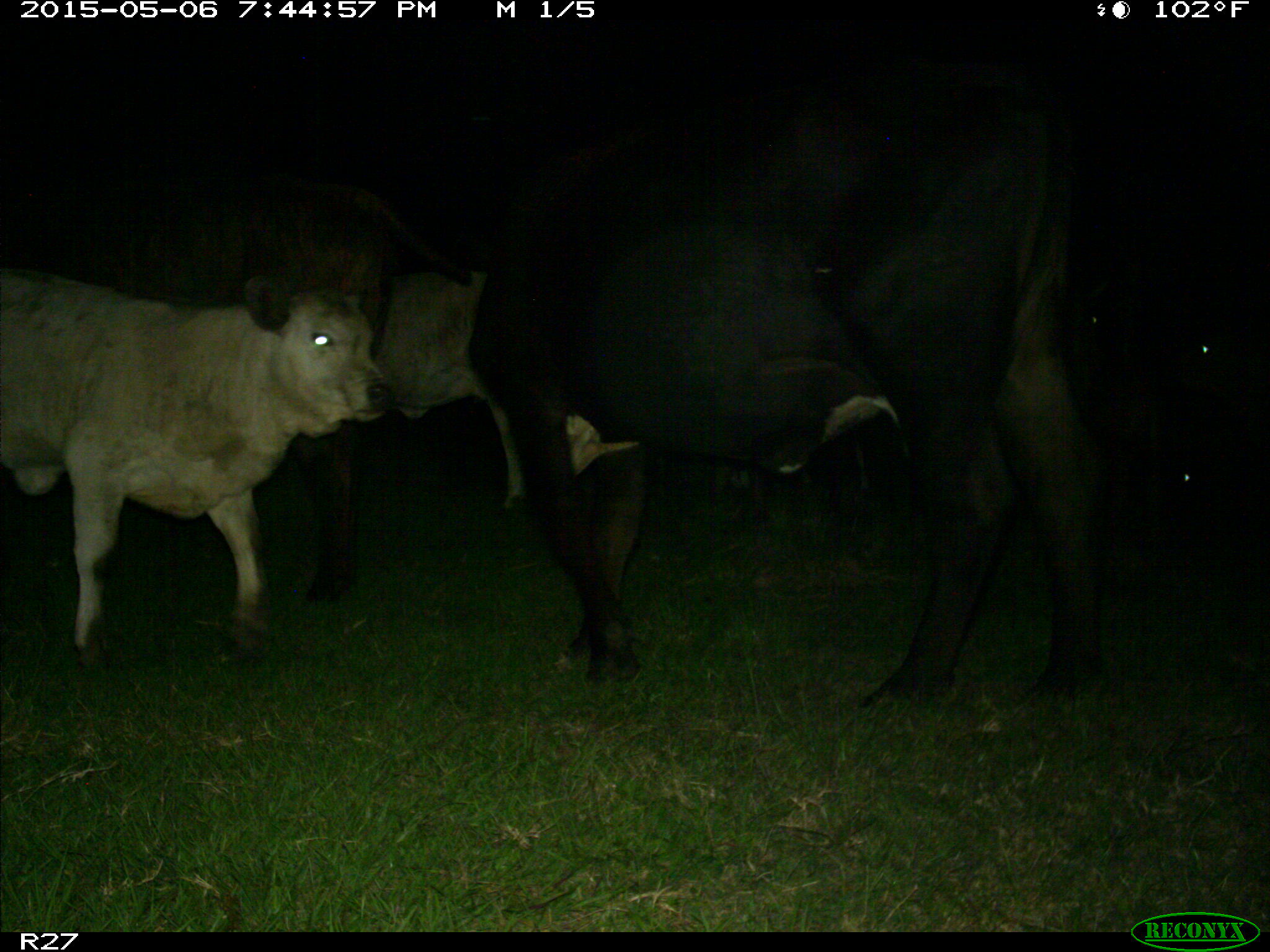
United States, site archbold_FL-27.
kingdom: Animalia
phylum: Chordata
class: Mammalia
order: Artiodactyla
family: Bovidae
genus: Bos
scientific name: Bos taurus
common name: domestic cow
Bos taurus (domestic cow).